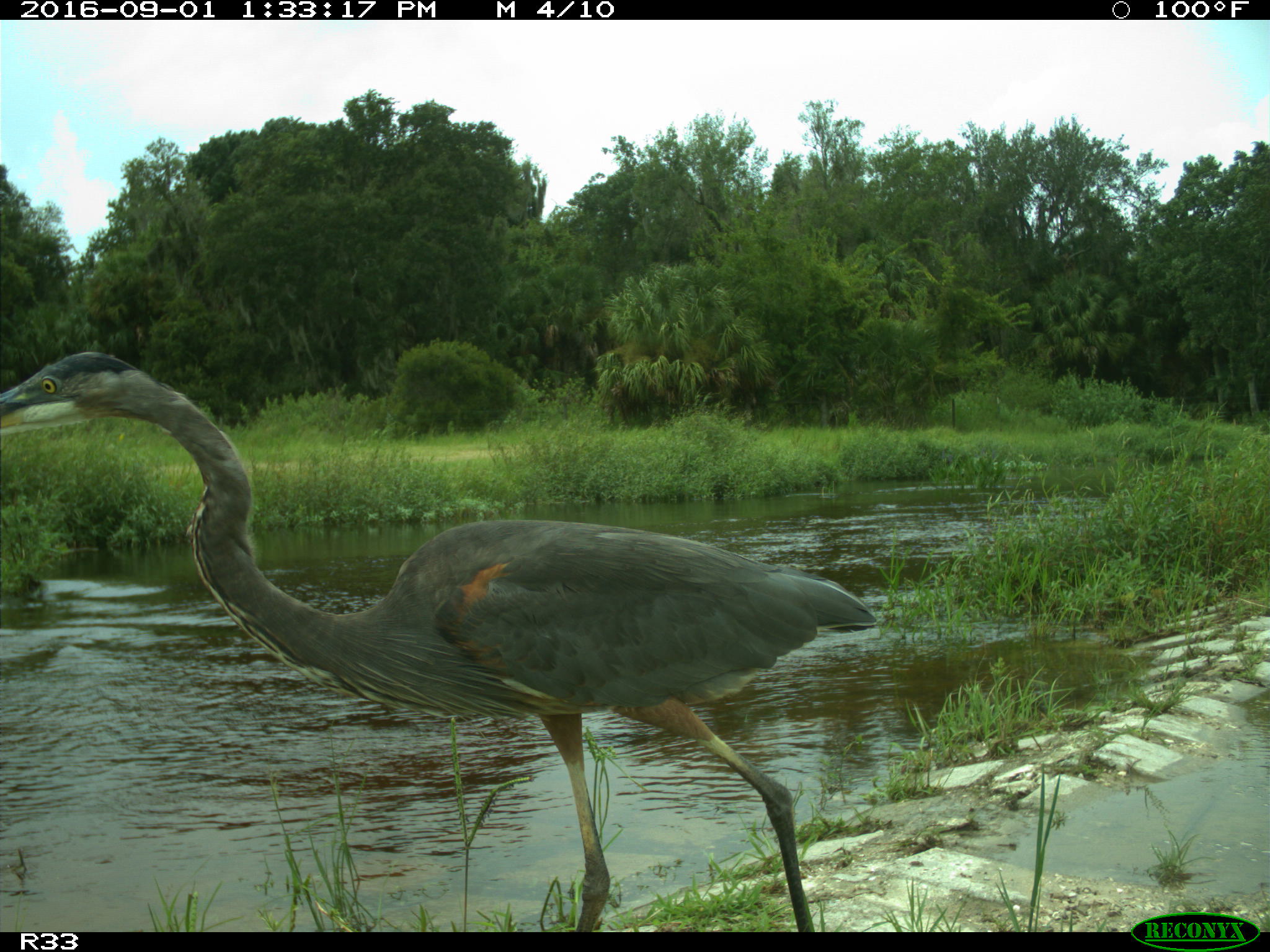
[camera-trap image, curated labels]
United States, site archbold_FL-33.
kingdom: Animalia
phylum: Chordata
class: Aves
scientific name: Aves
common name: birds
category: unidentified bird